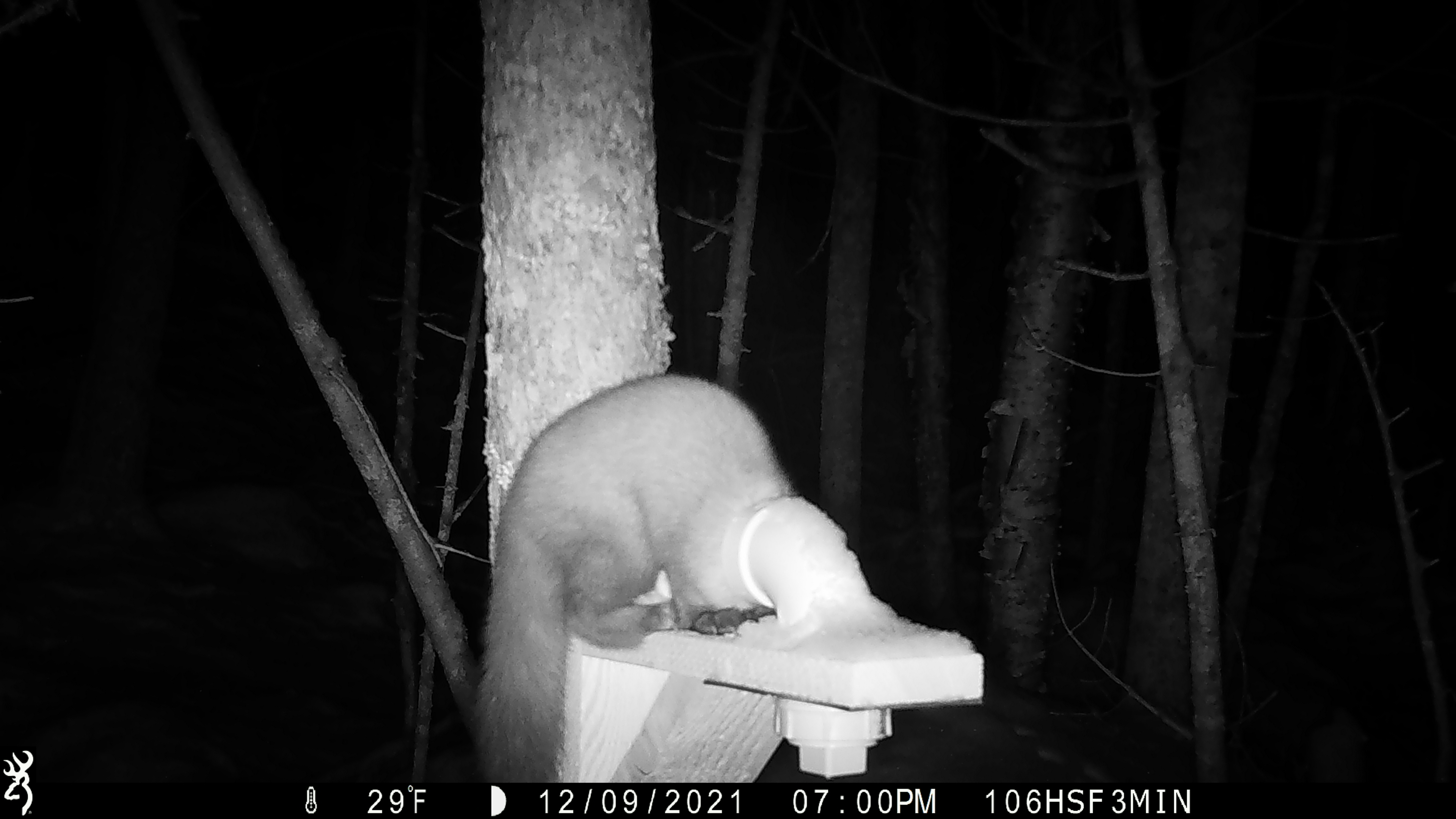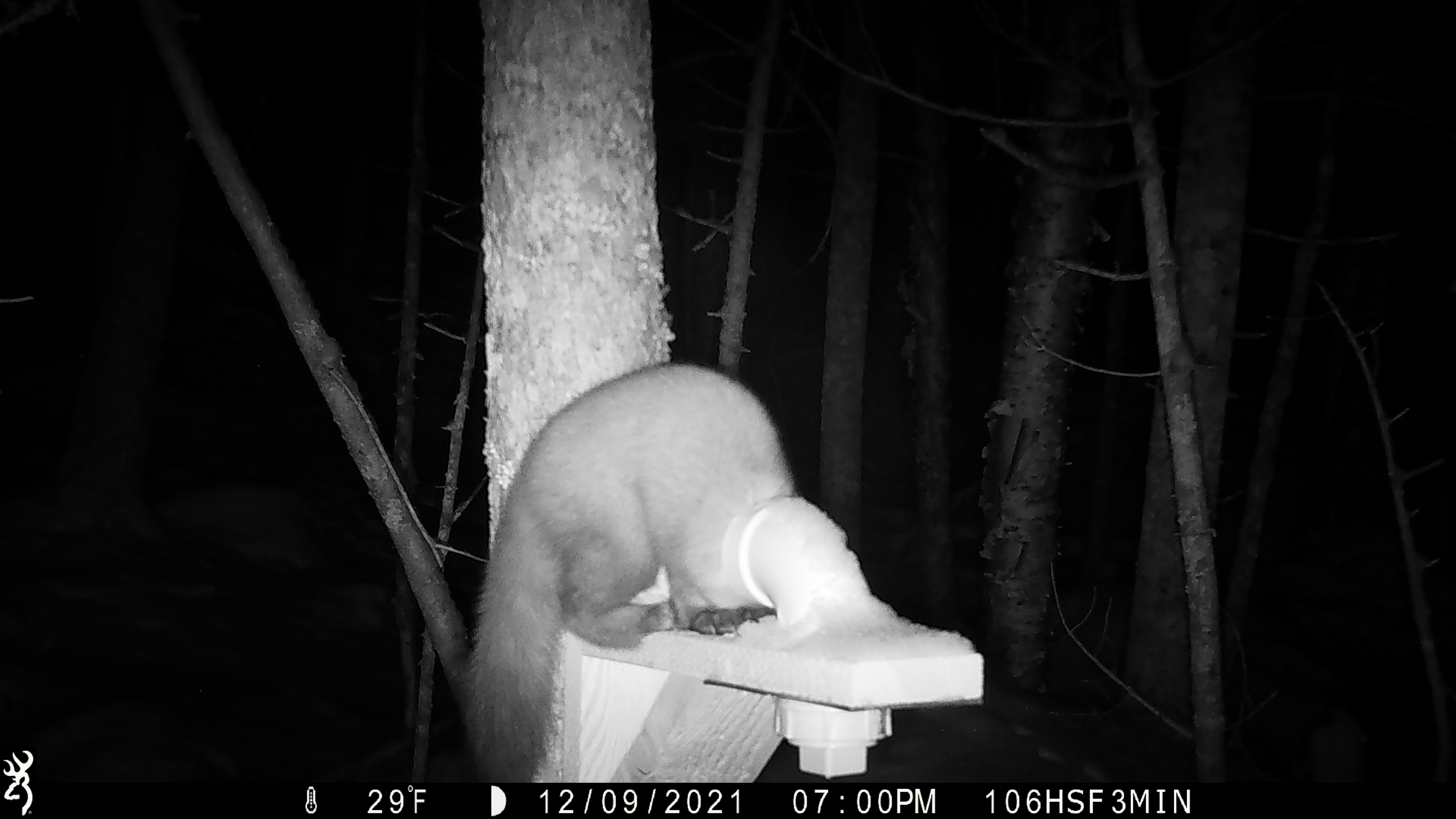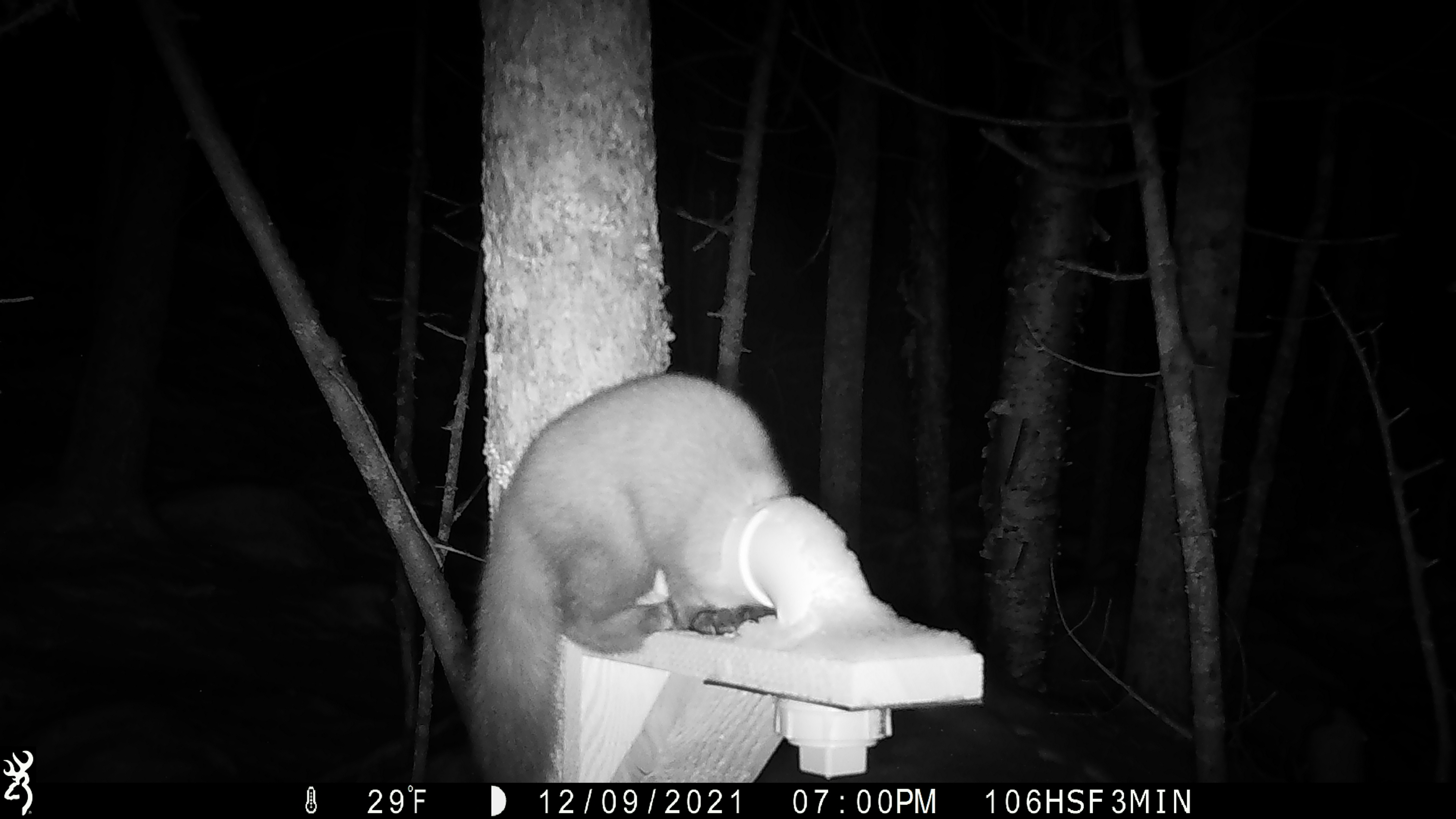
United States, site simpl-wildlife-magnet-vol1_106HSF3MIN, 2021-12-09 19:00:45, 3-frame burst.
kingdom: Animalia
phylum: Chordata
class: Mammalia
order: Carnivora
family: Mustelidae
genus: Martes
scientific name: Martes americana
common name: american marten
American marten (Martes americana).